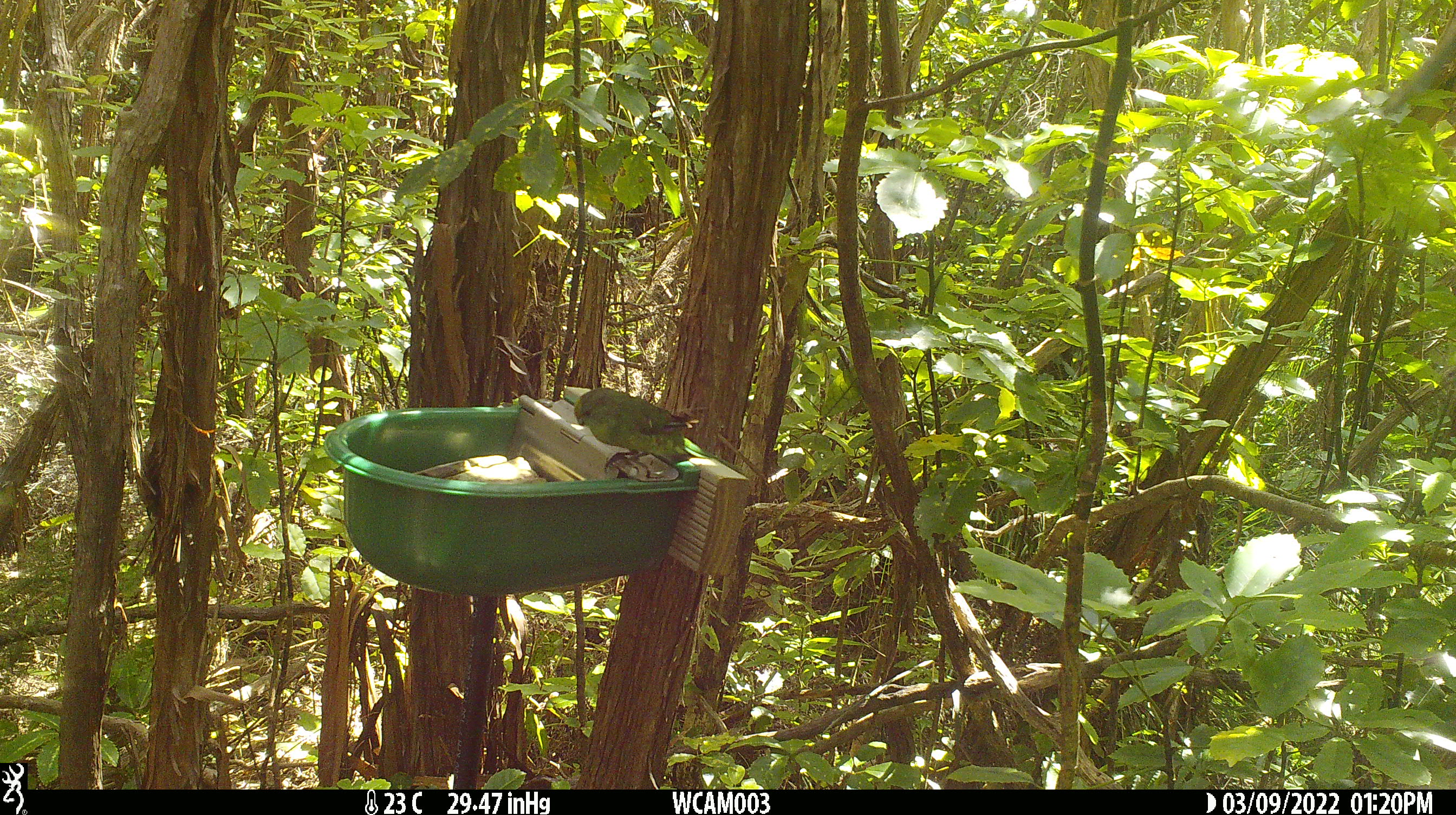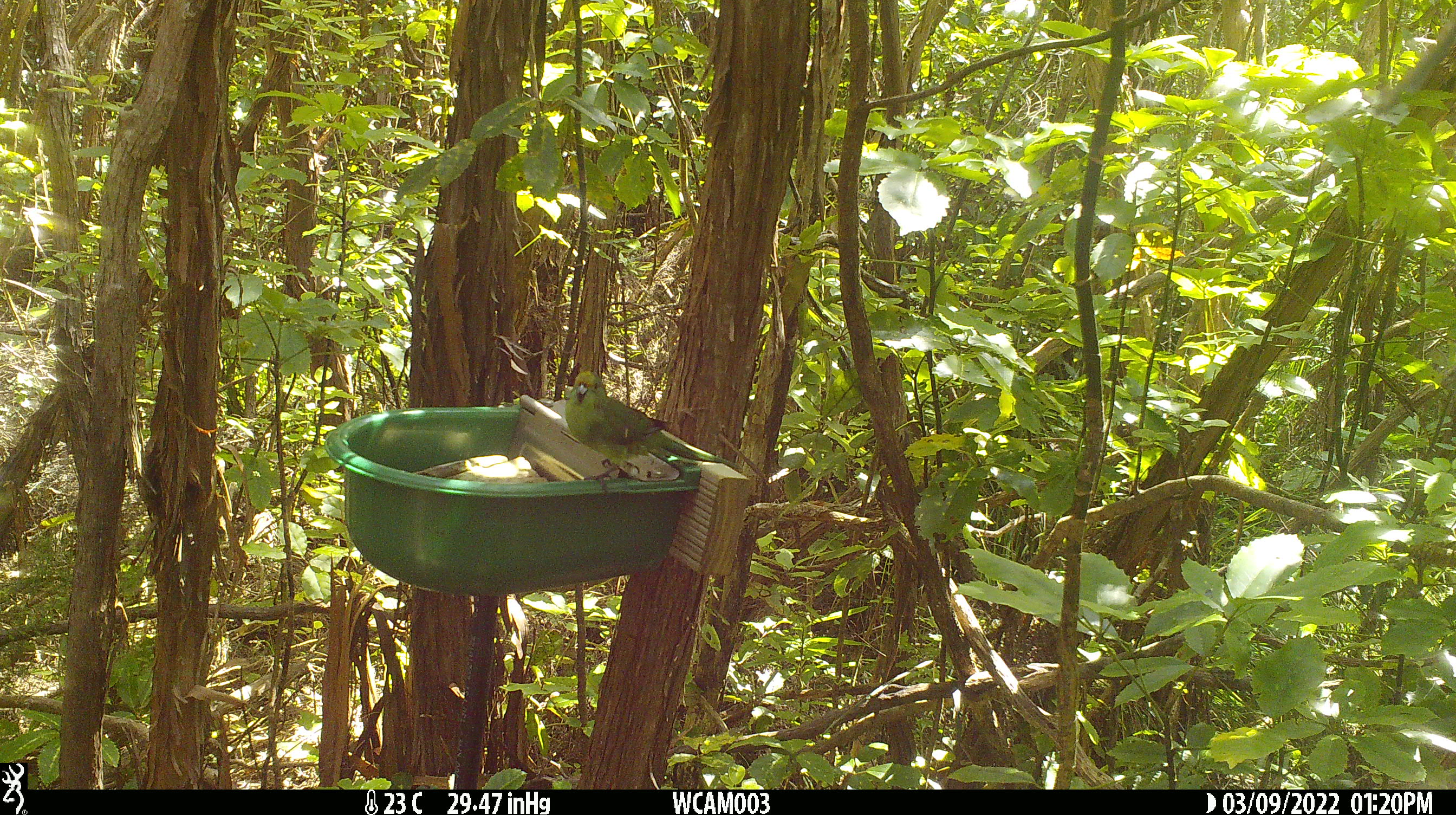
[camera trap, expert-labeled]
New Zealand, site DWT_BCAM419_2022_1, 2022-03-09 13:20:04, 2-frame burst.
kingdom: Animalia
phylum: Chordata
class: Aves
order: Psittaciformes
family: Psittaculidae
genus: Cyanoramphus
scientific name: Cyanoramphus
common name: parakeet